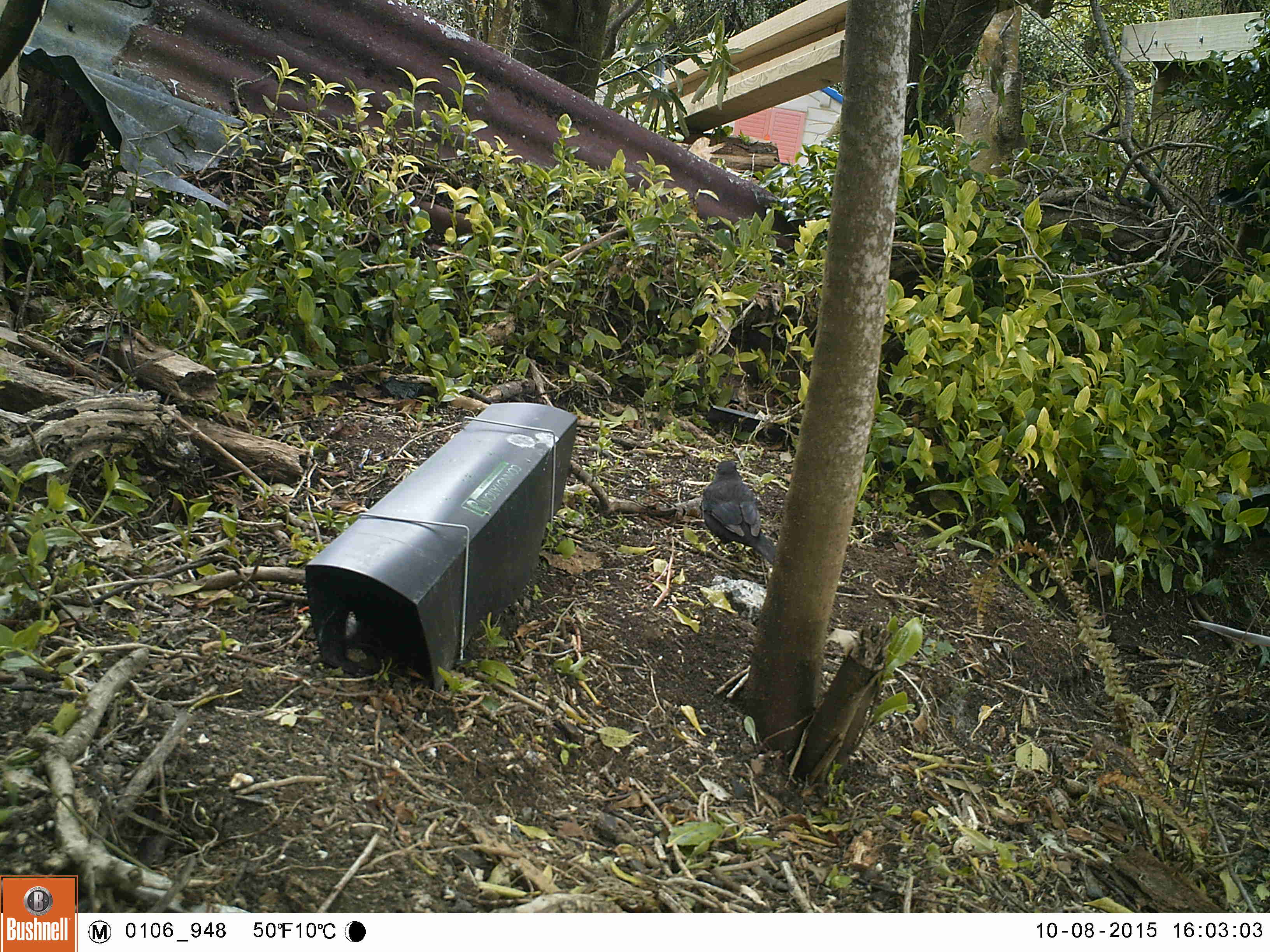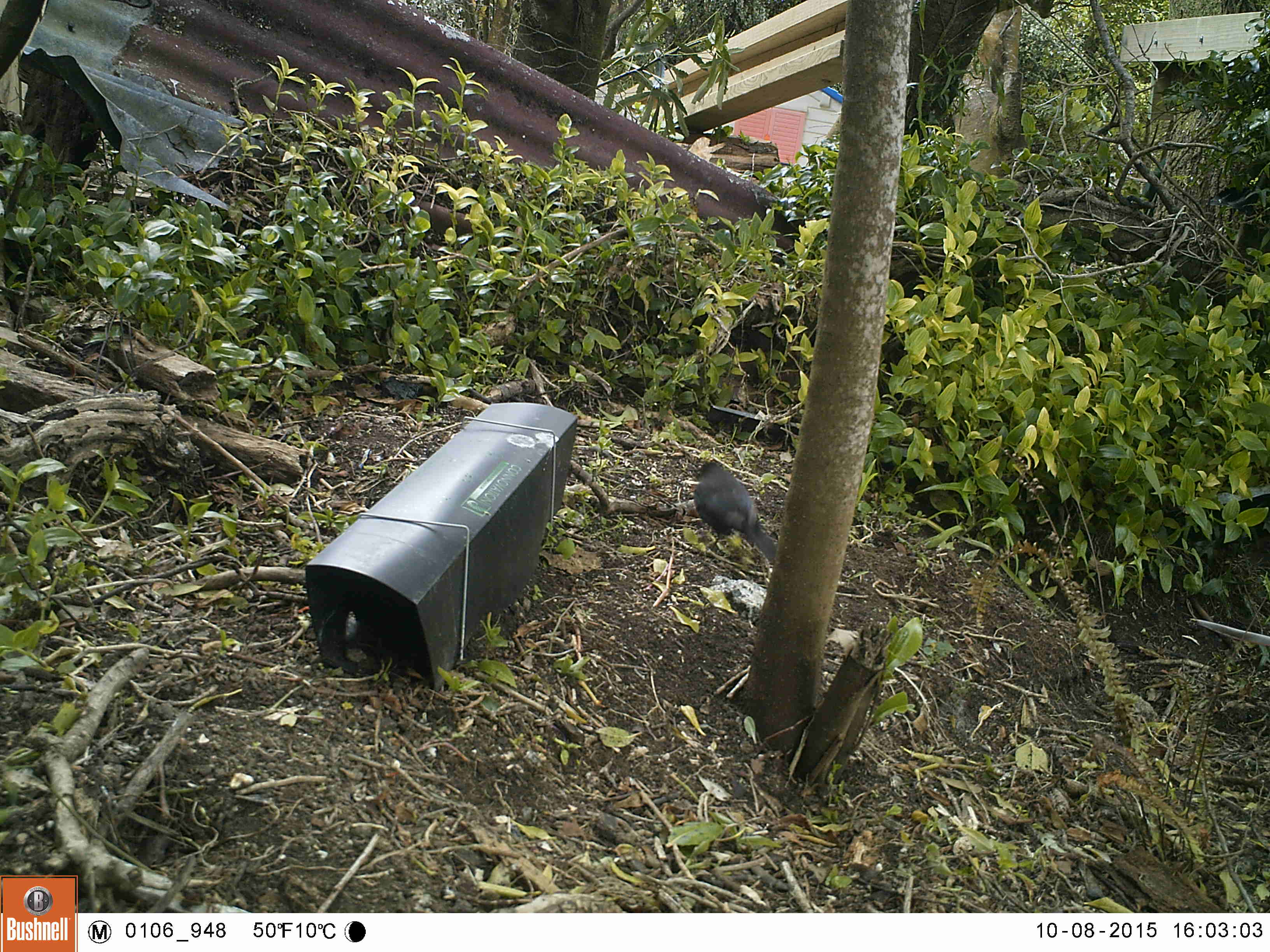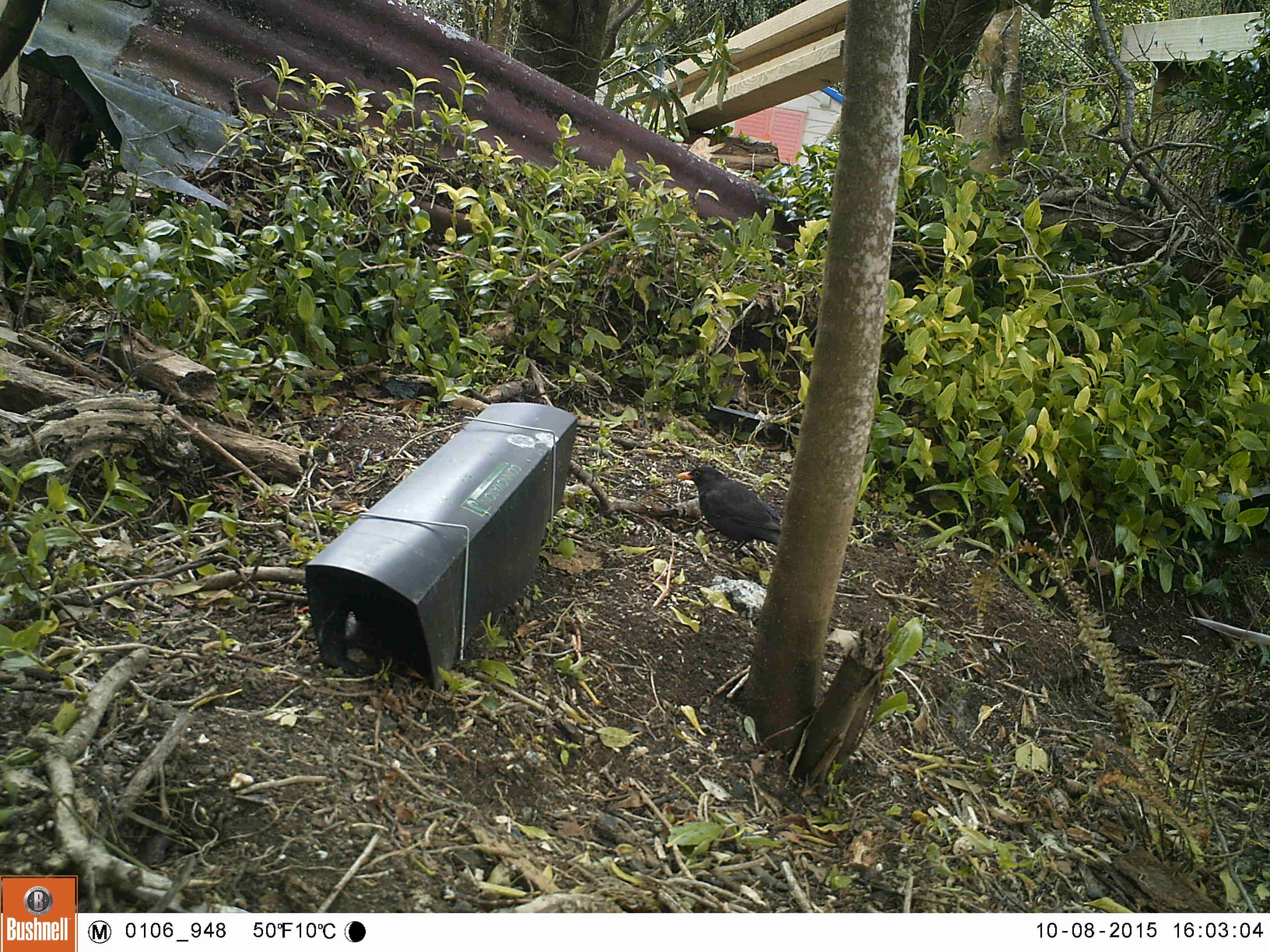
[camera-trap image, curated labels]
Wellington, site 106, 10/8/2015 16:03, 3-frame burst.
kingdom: Animalia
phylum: Chordata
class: Aves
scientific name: Aves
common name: bird